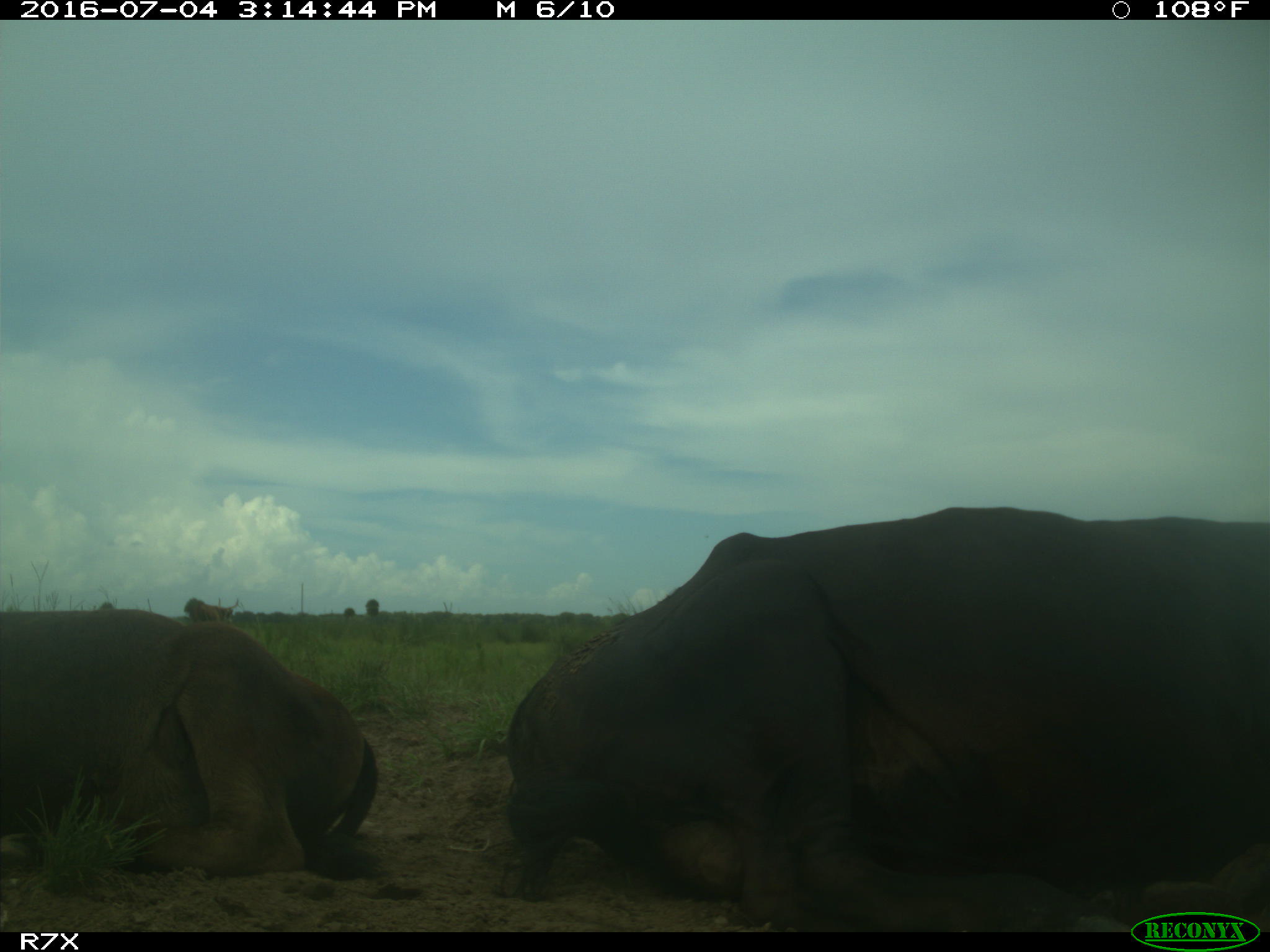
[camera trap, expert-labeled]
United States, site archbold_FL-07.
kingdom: Animalia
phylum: Chordata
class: Mammalia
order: Artiodactyla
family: Bovidae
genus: Bos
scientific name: Bos taurus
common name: domestic cow